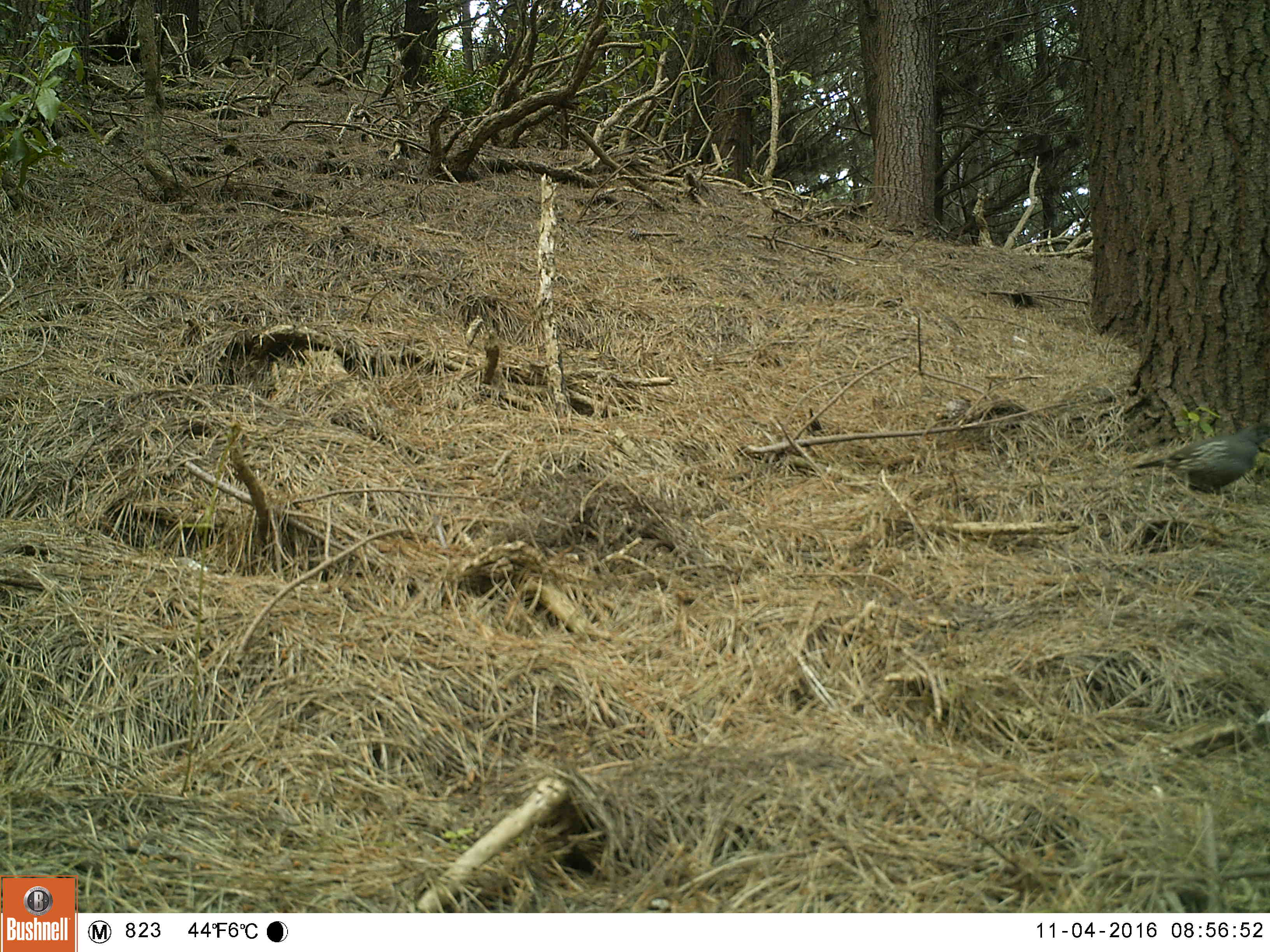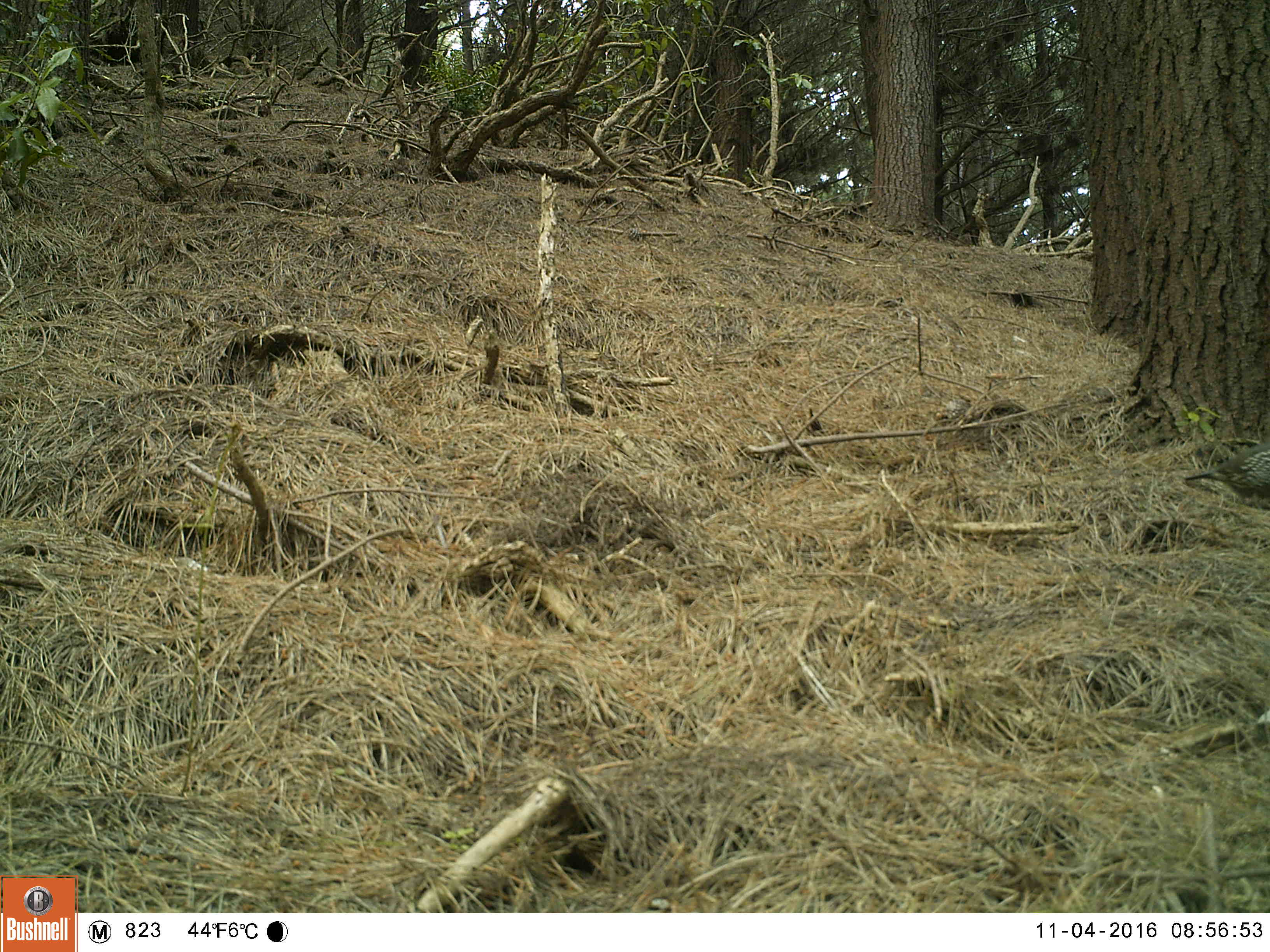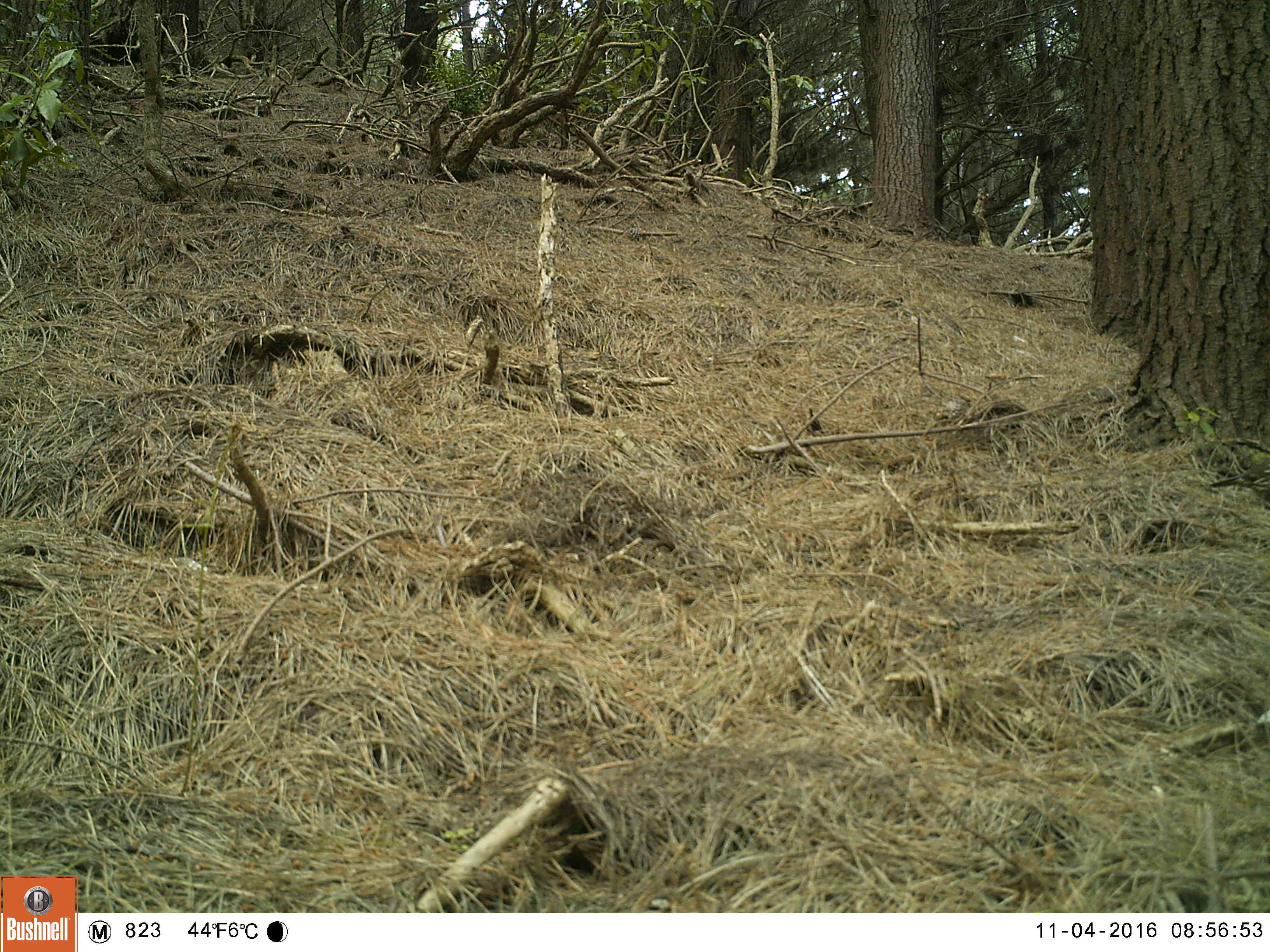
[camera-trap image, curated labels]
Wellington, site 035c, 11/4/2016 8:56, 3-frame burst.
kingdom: Animalia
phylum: Chordata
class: Aves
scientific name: Aves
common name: bird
Bird (Aves).